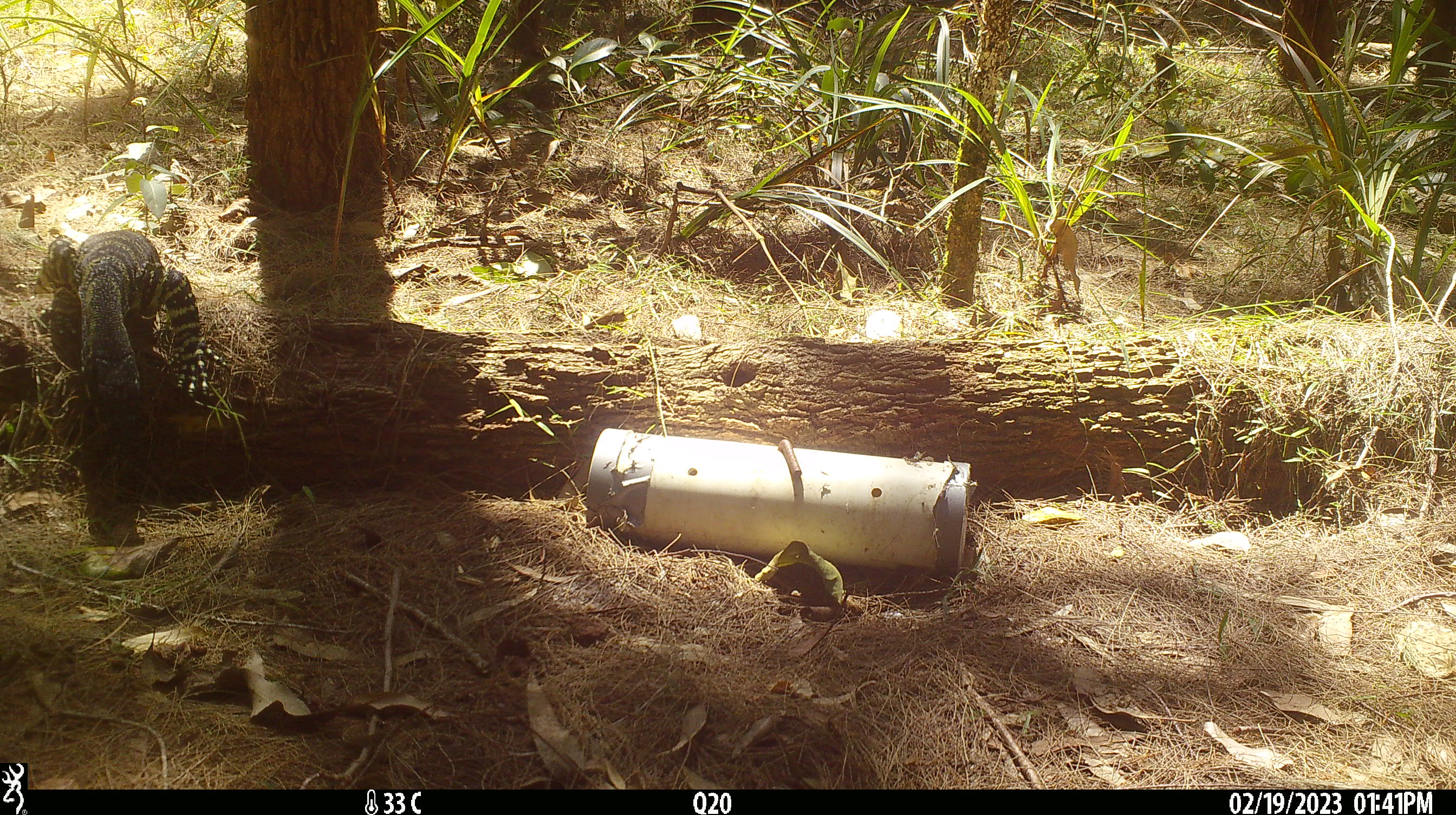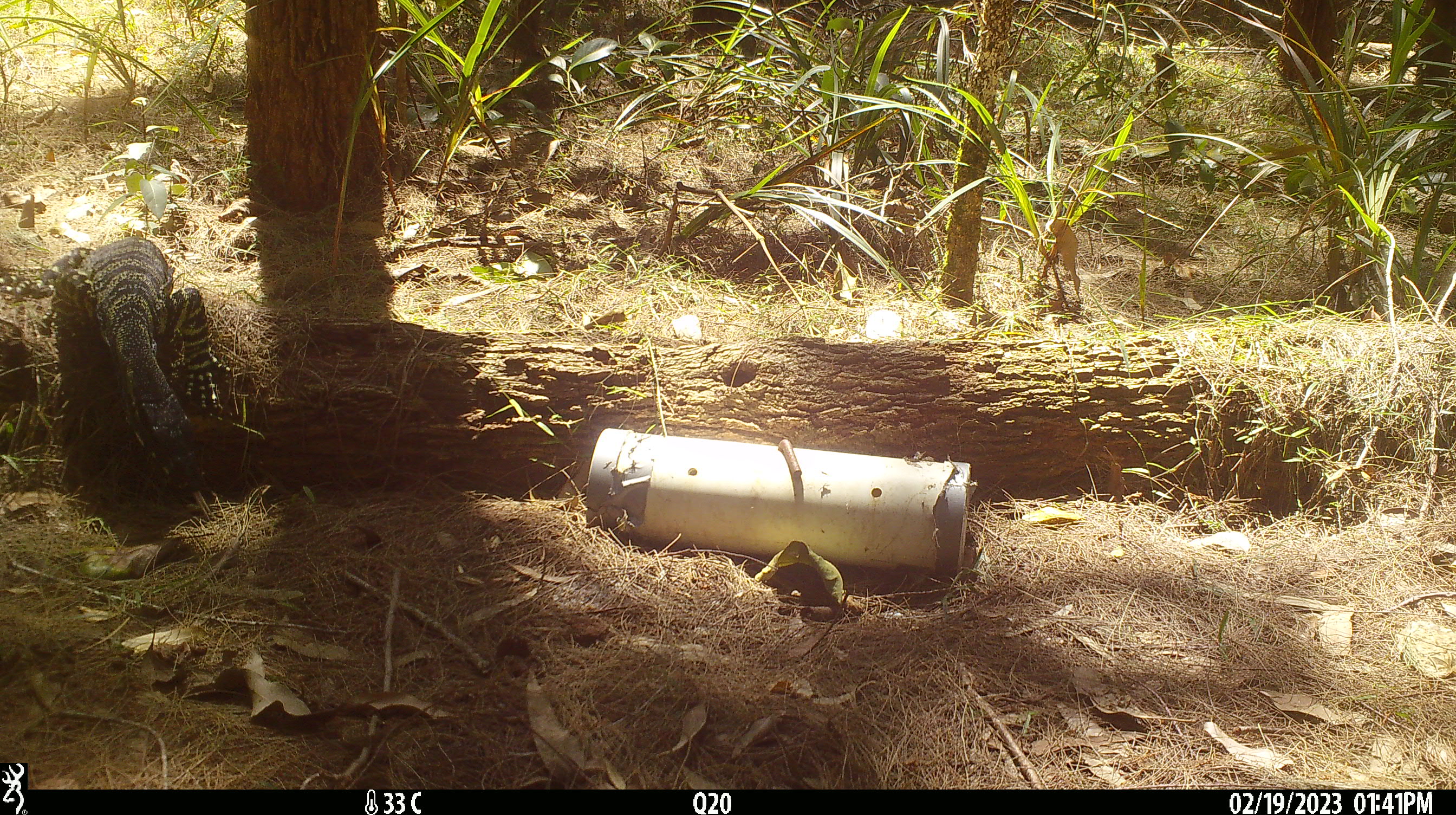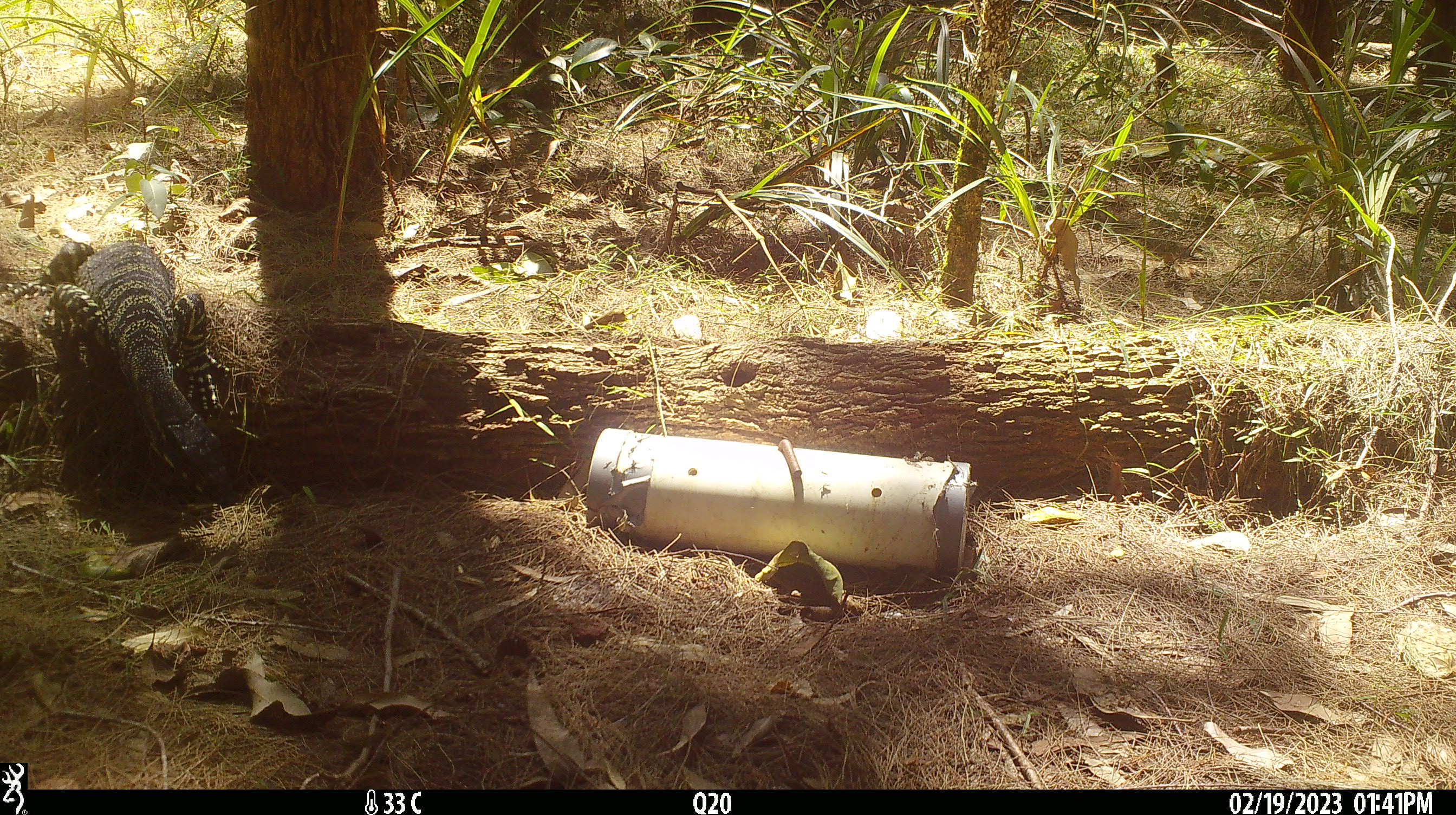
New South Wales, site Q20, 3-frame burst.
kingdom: Animalia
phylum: Chordata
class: Reptilia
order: Squamata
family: Varanidae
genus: Varanus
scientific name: Varanus varius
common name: lace monitor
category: goanna